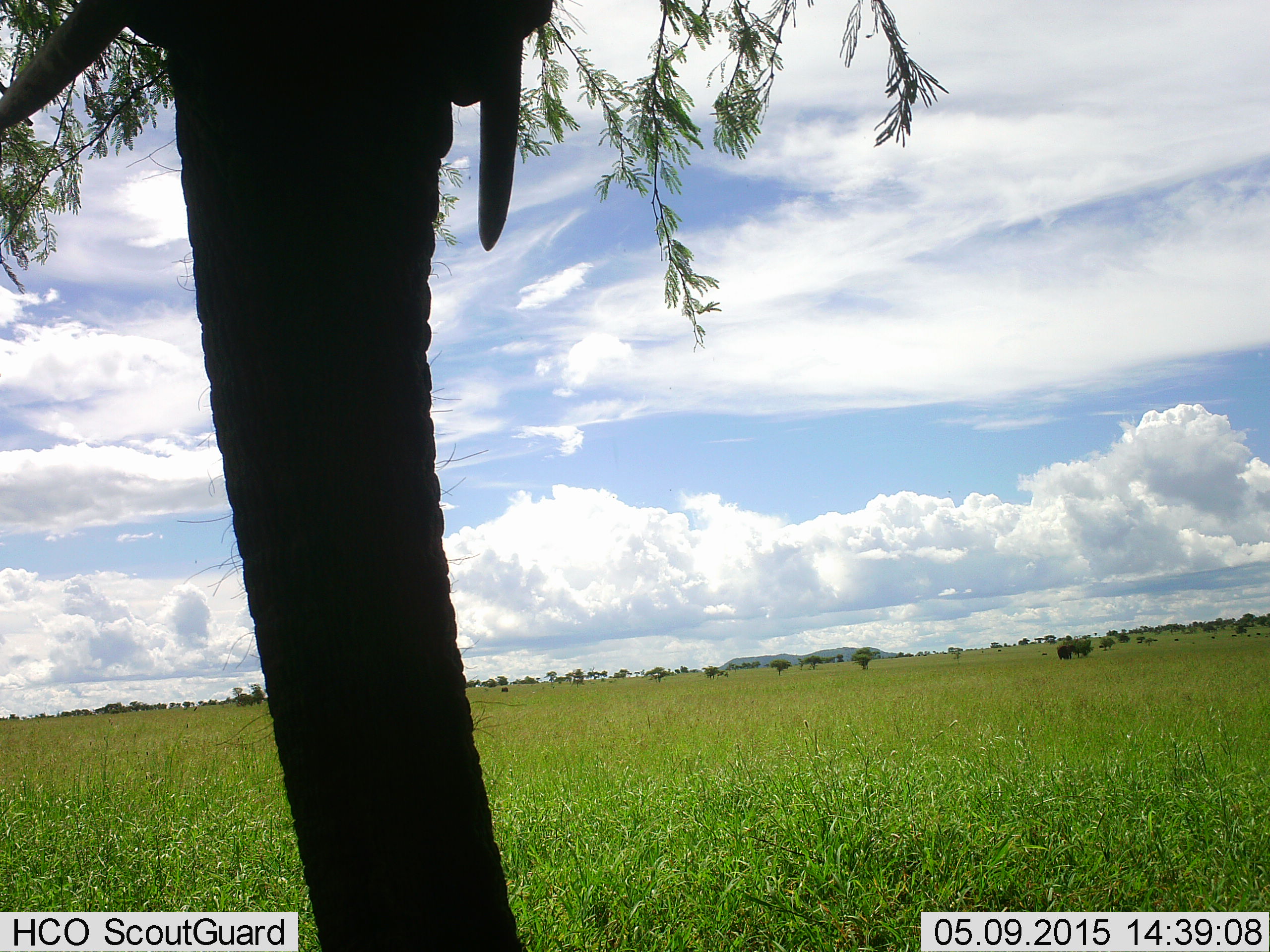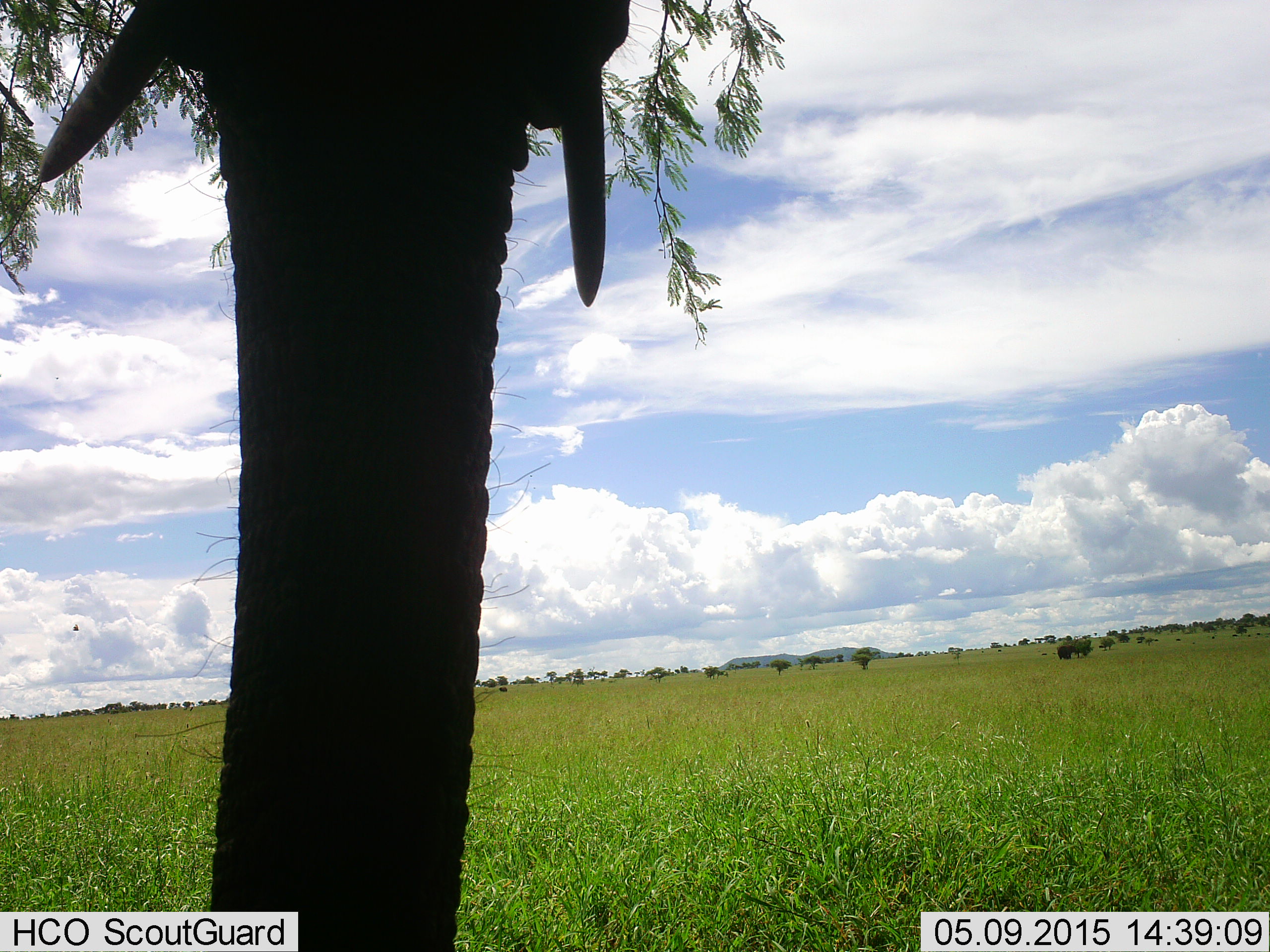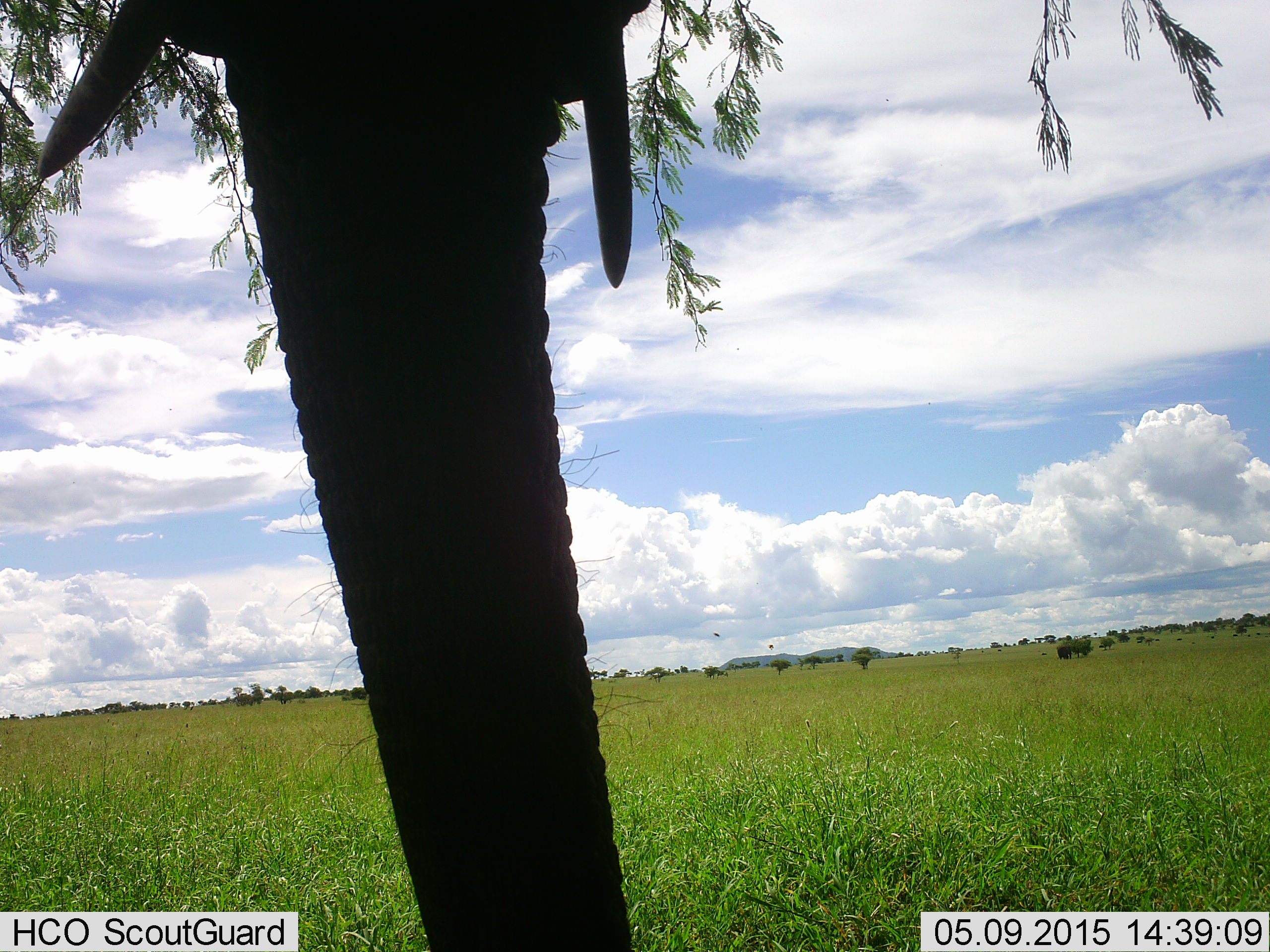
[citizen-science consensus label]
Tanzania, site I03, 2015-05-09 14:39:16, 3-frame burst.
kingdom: Animalia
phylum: Chordata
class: Mammalia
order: Proboscidea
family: Elephantidae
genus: Loxodonta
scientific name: Loxodonta africana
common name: african bush elephant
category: elephant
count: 1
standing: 83%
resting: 0%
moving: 0%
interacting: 0%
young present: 0%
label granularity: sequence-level